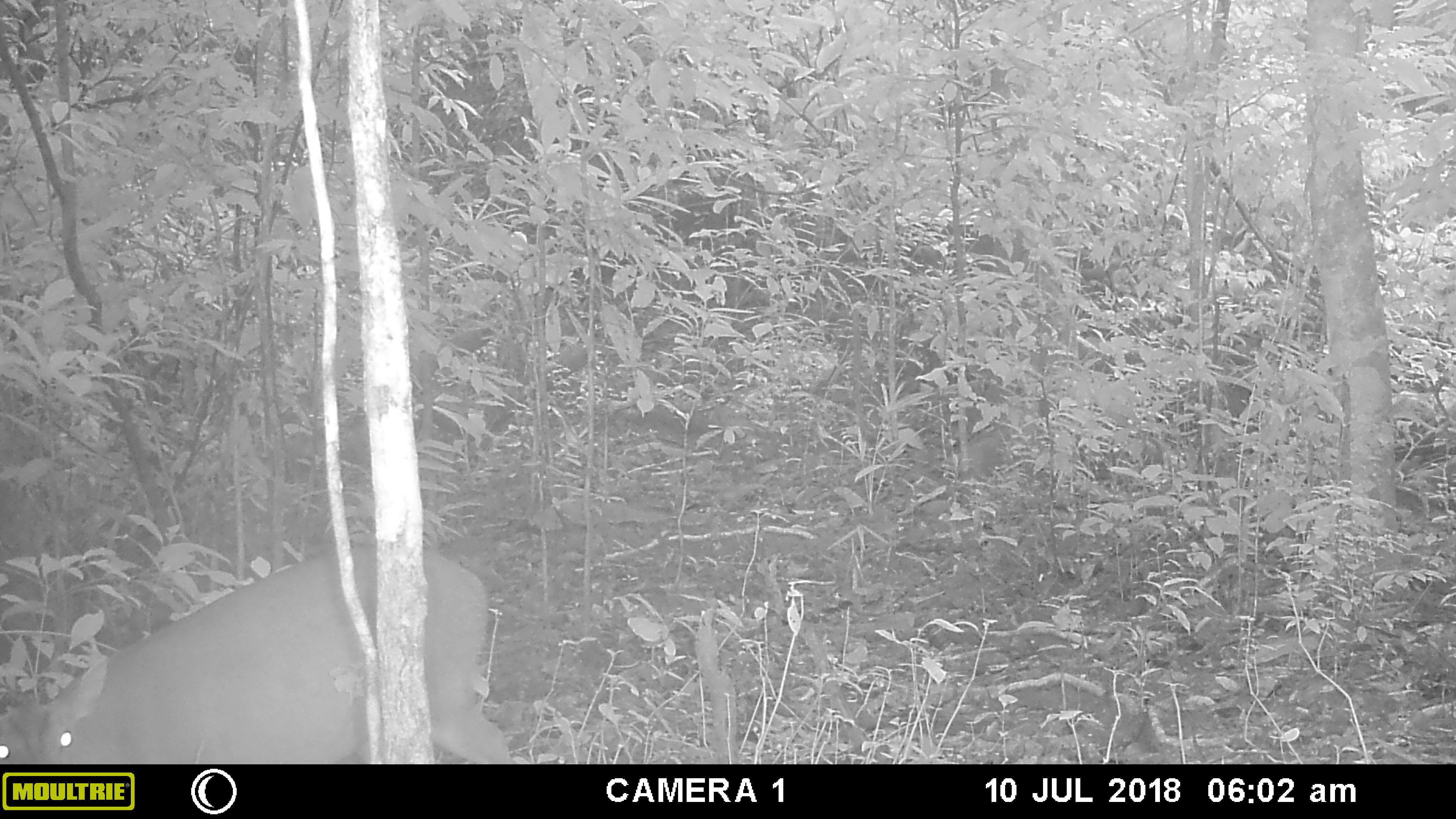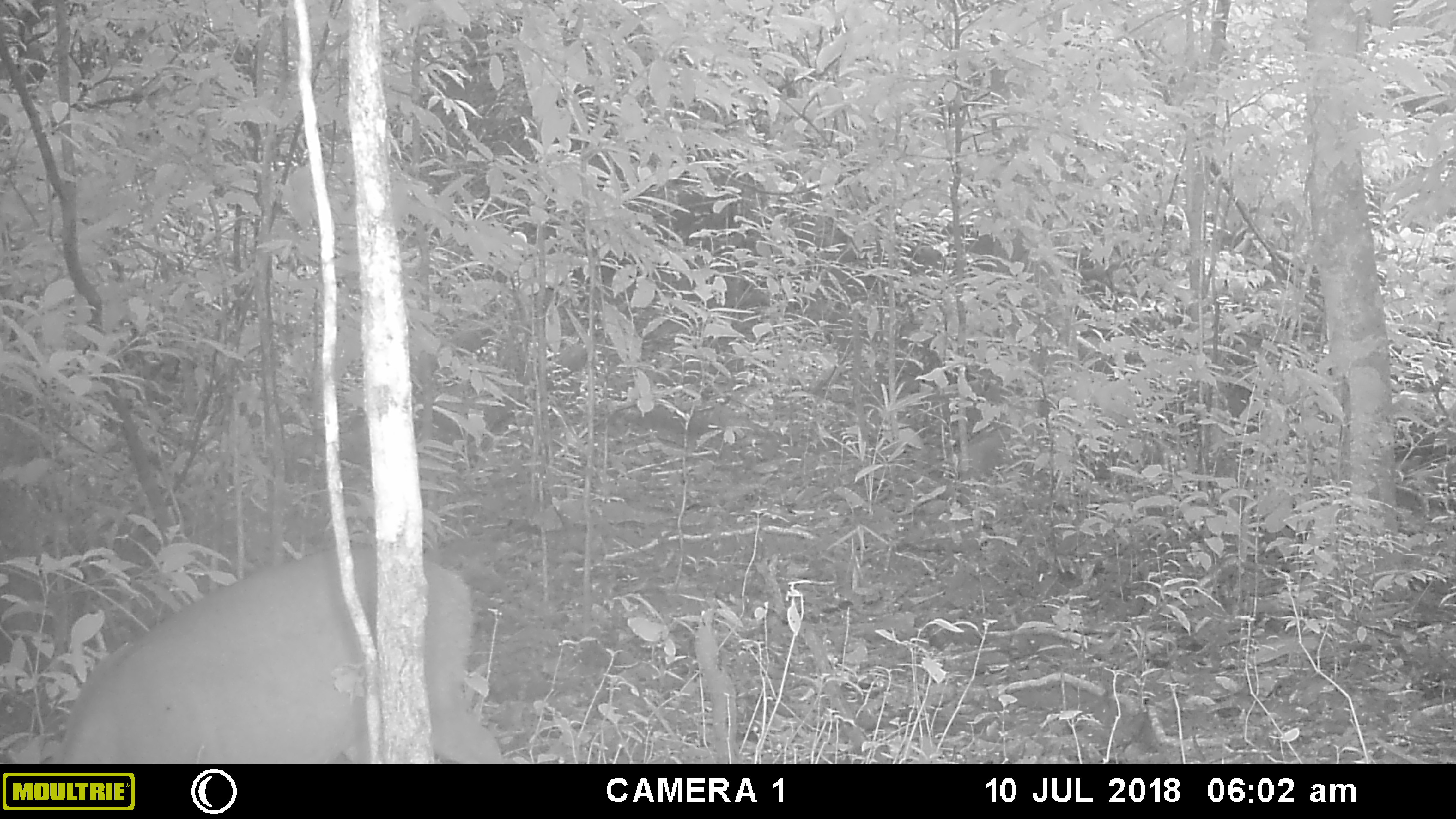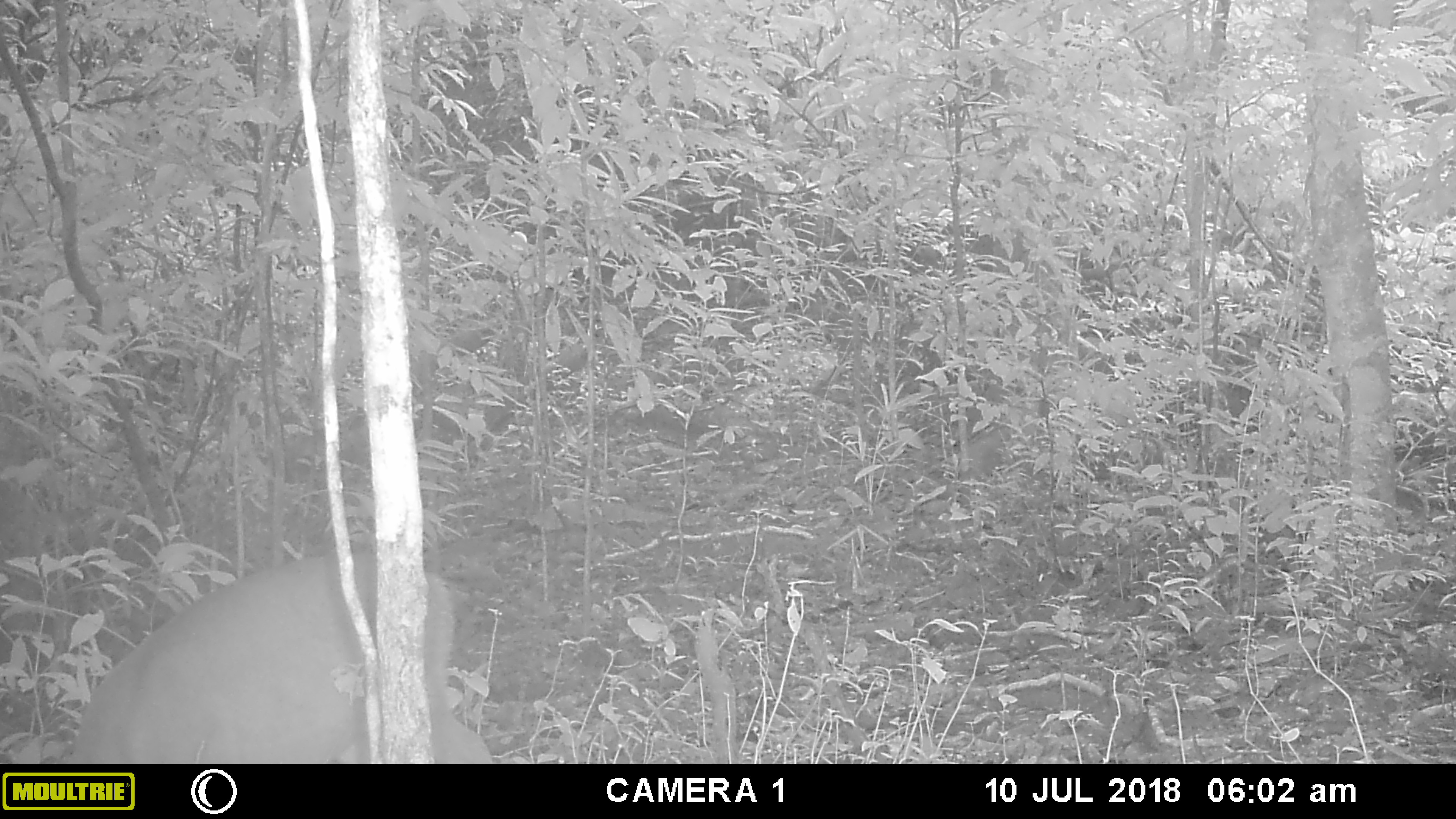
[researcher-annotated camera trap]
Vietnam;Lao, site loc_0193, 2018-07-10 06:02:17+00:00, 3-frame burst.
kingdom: Animalia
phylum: Chordata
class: Mammalia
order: Artiodactyla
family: Cervidae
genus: Muntiacus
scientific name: Muntiacus vuquangensis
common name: large-antlered muntjac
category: large antlered muntjac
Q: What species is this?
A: Large antlered muntjac (large-antlered muntjac) (Muntiacus vuquangensis).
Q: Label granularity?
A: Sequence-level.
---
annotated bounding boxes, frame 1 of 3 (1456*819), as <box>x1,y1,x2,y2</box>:
large antlered muntjac: <box>0,538,511,762</box>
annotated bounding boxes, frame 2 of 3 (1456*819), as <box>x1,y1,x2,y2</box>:
large antlered muntjac: <box>57,544,502,764</box>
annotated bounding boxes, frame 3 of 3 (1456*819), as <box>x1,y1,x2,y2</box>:
large antlered muntjac: <box>64,548,493,764</box>